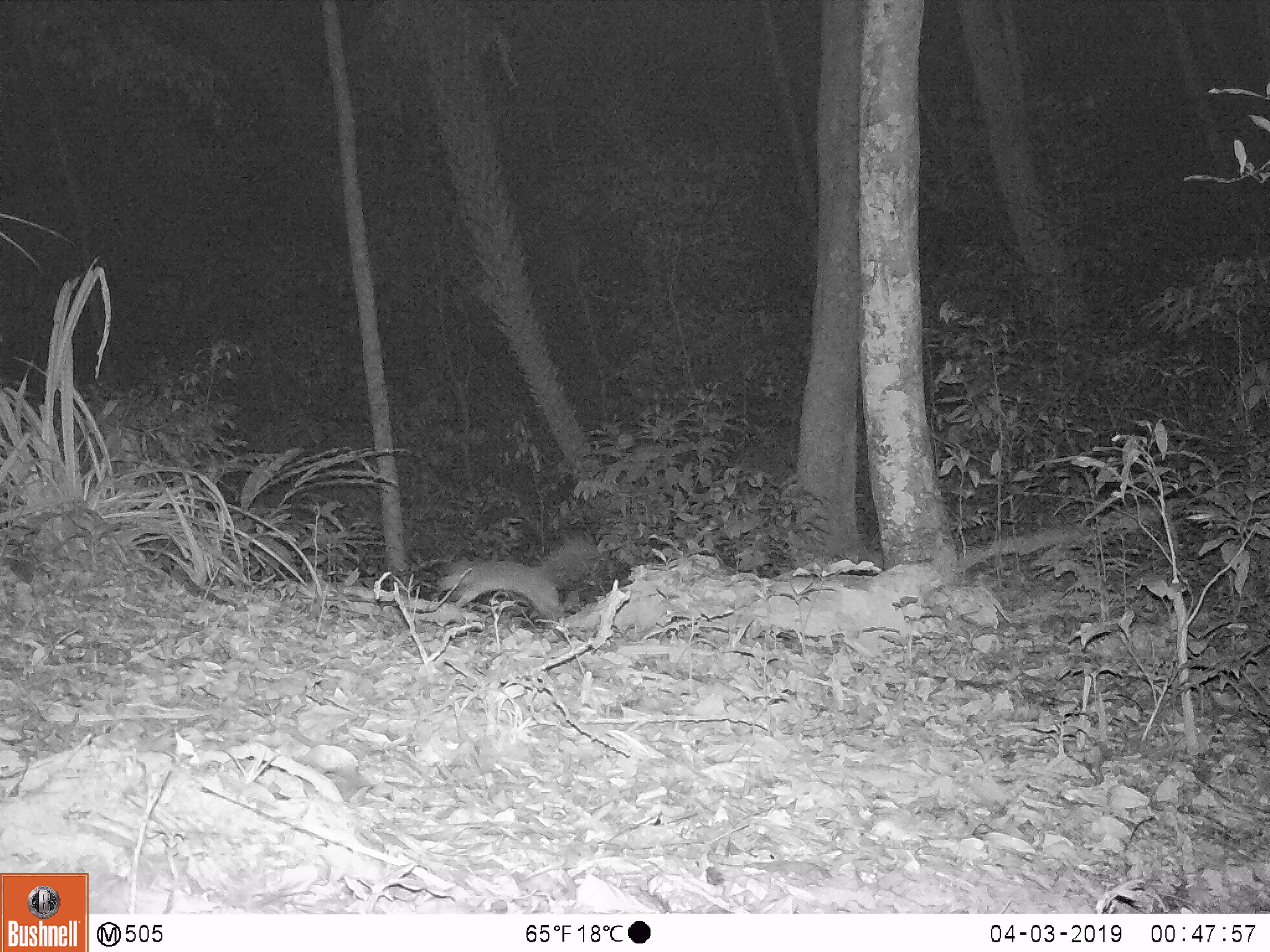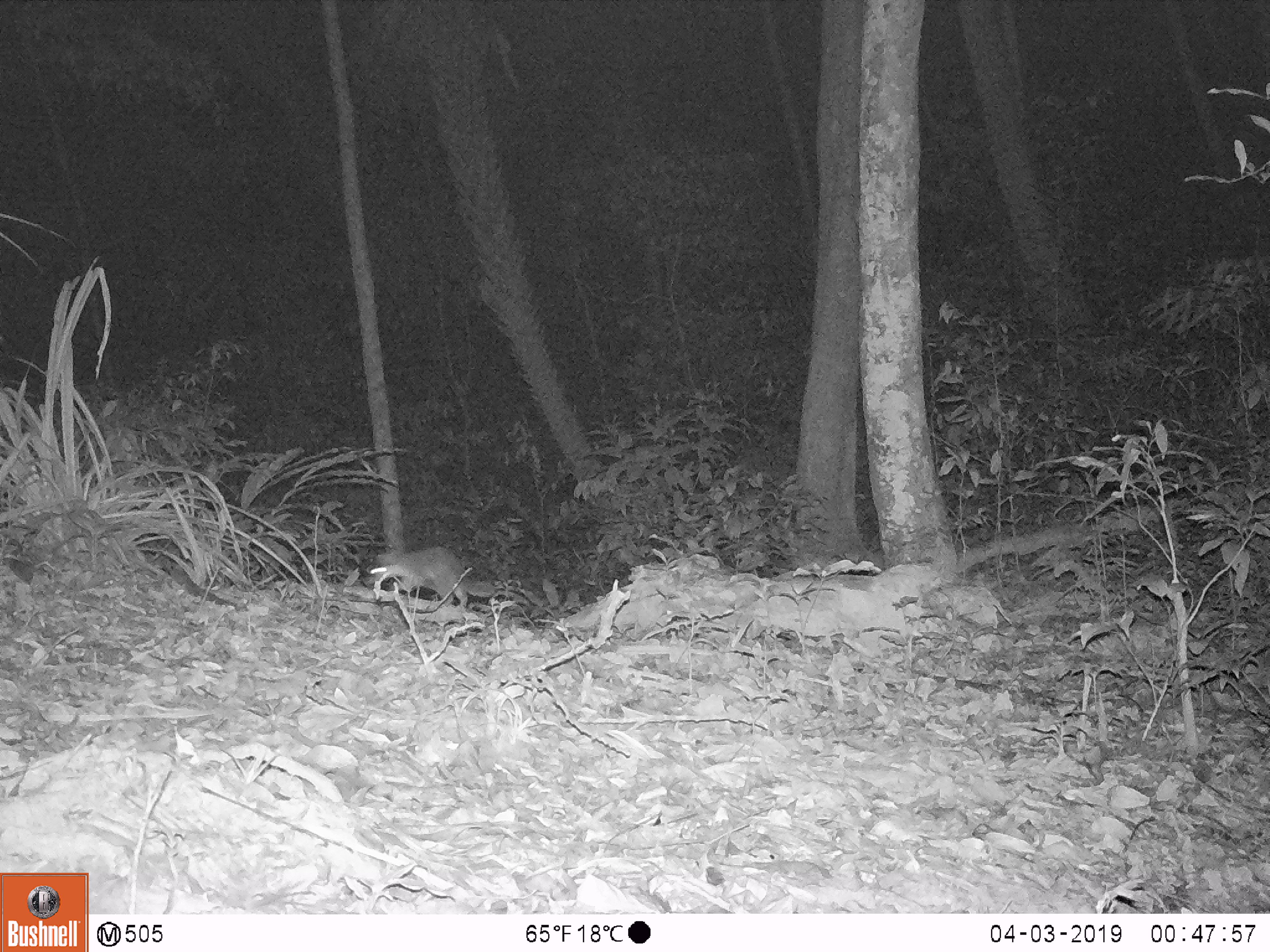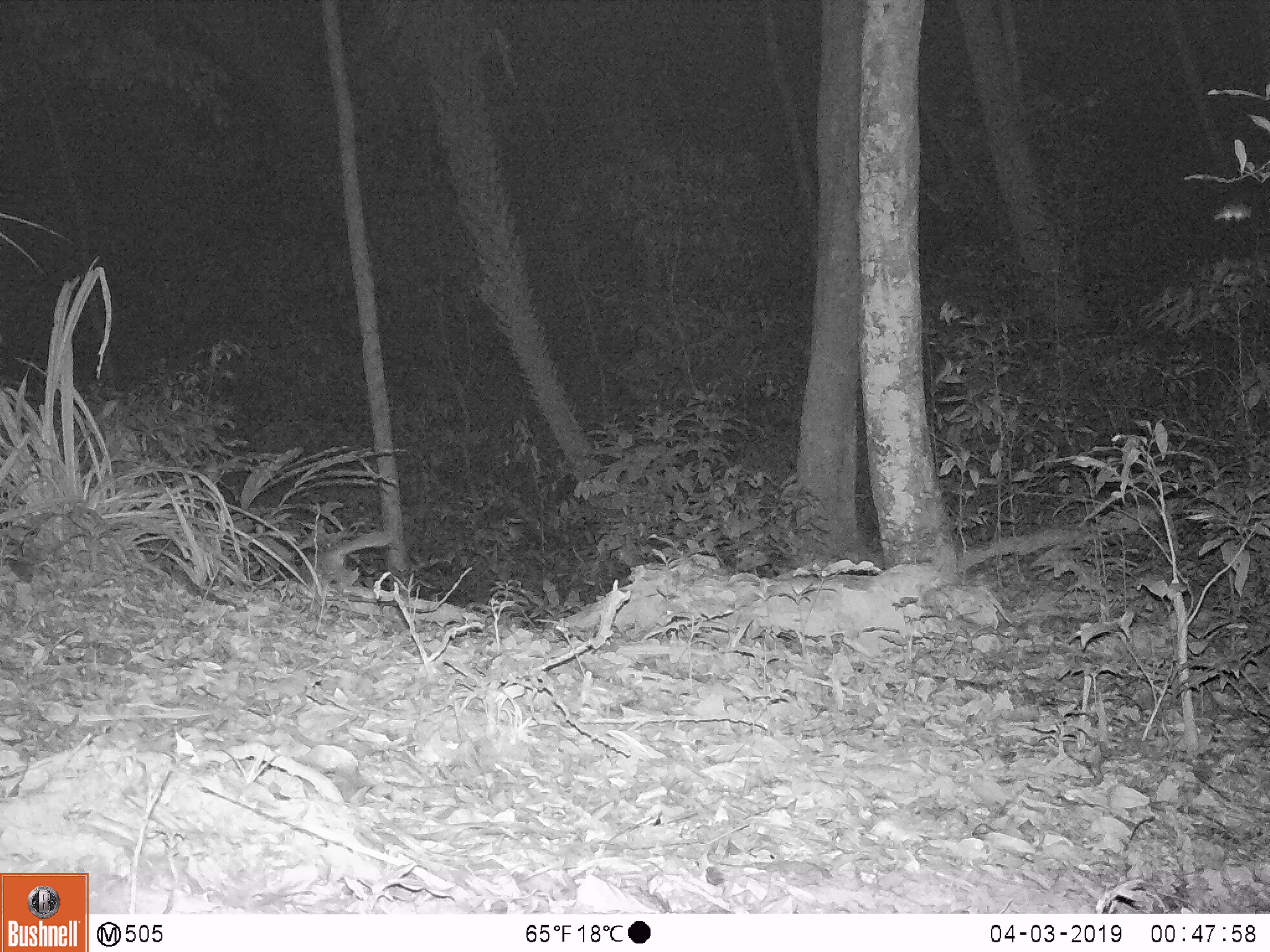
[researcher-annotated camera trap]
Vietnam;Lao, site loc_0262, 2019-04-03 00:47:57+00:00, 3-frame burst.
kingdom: Animalia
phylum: Chordata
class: Mammalia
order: Carnivora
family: Mustelidae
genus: Melogale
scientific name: Melogale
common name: ferret badger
Ferret badger (Melogale). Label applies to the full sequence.